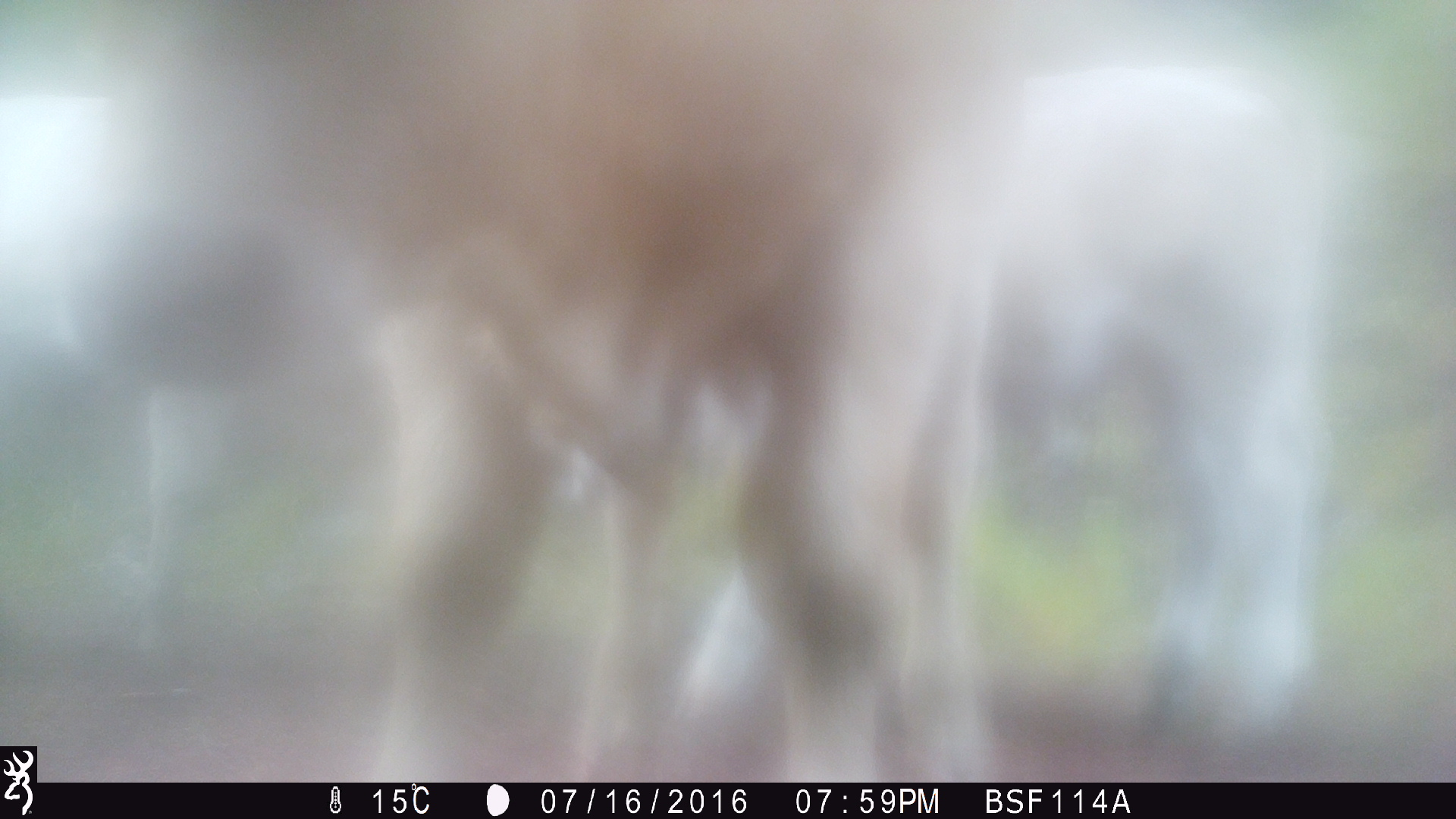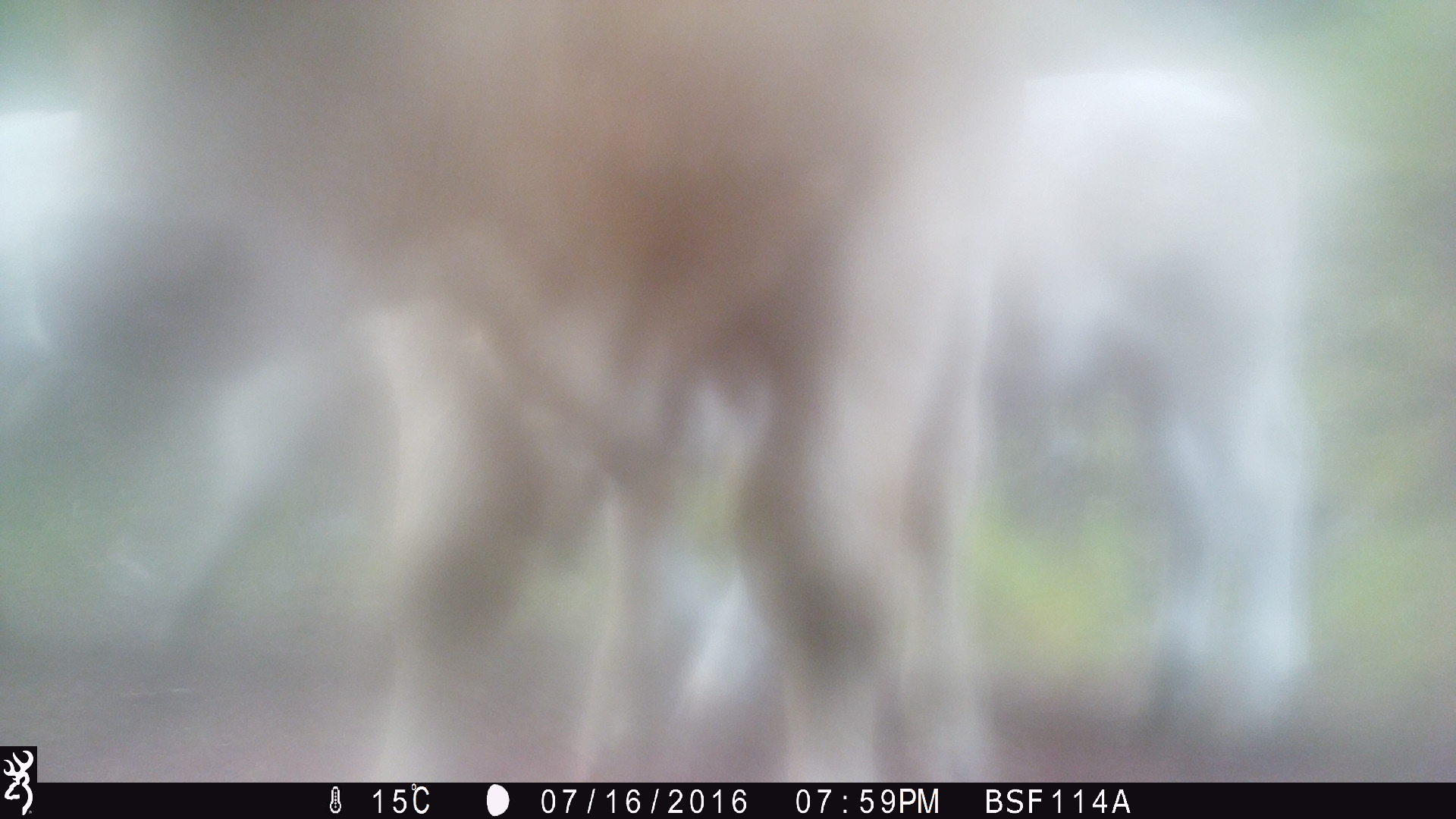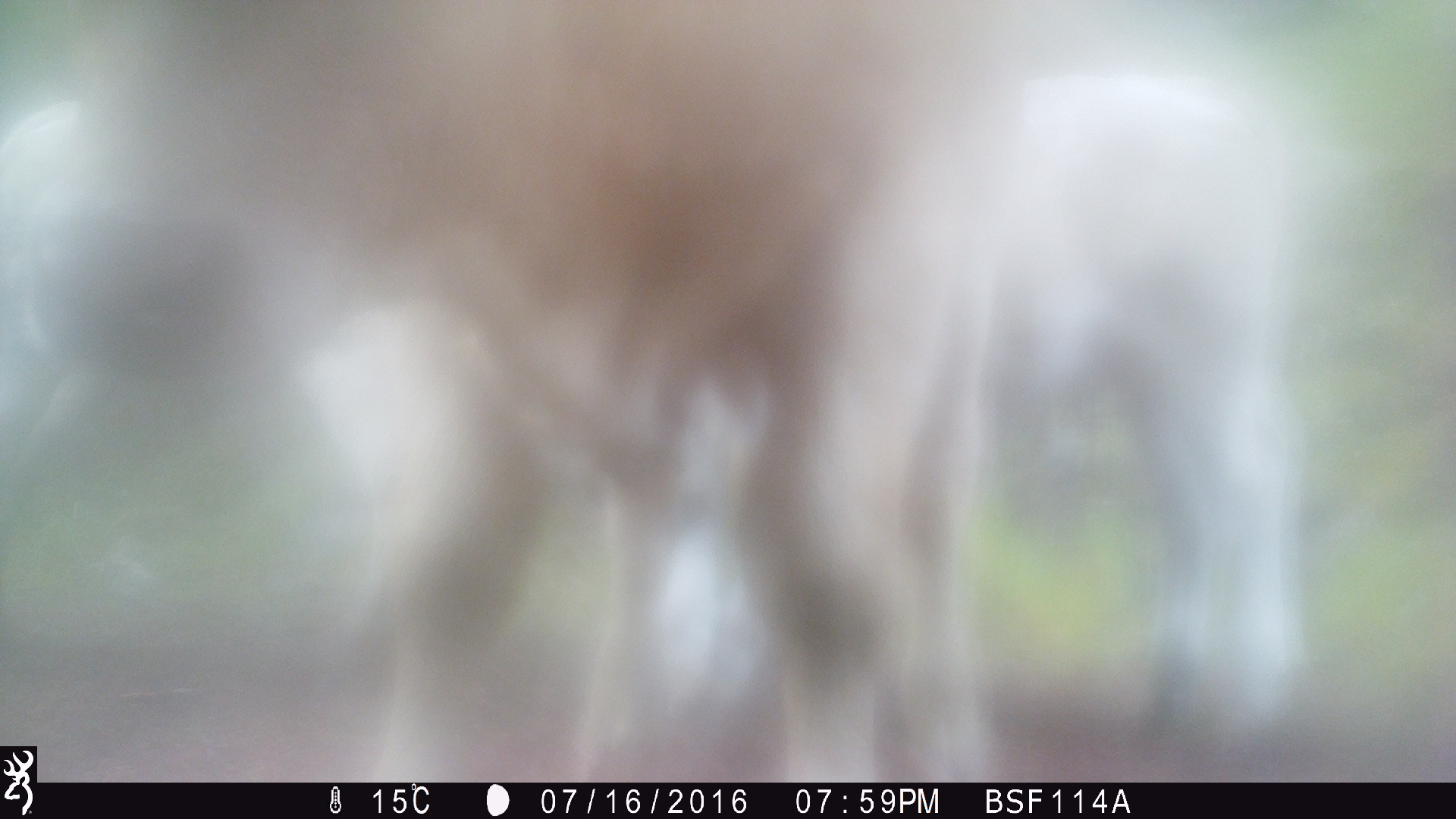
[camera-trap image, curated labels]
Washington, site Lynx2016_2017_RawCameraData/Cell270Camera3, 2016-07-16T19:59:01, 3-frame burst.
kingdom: Animalia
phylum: Chordata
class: Mammalia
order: Artiodactyla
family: Bovidae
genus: Bos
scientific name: Bos taurus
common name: domestic cattle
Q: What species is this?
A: Domestic cattle (Bos taurus).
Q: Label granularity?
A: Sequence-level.